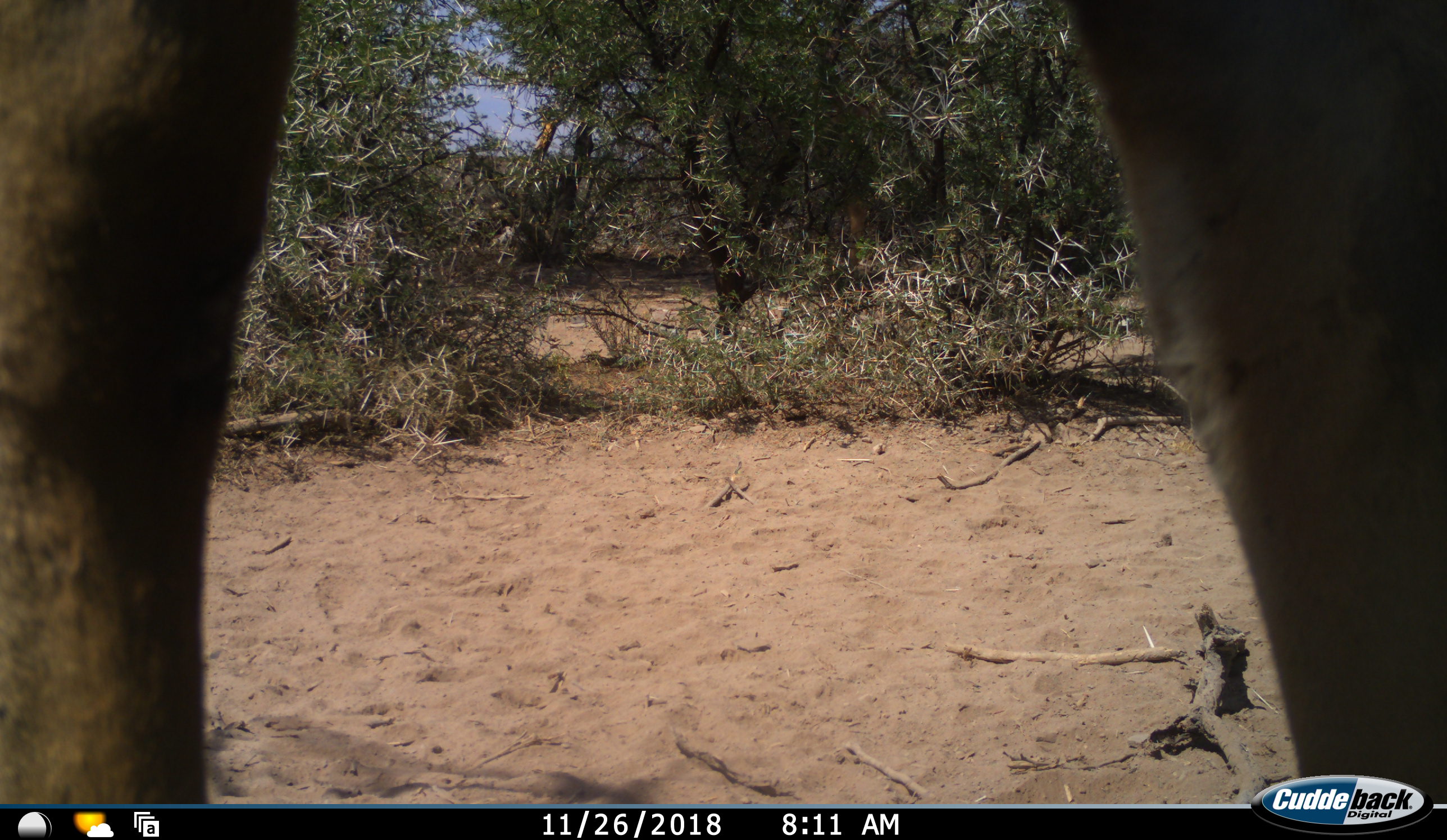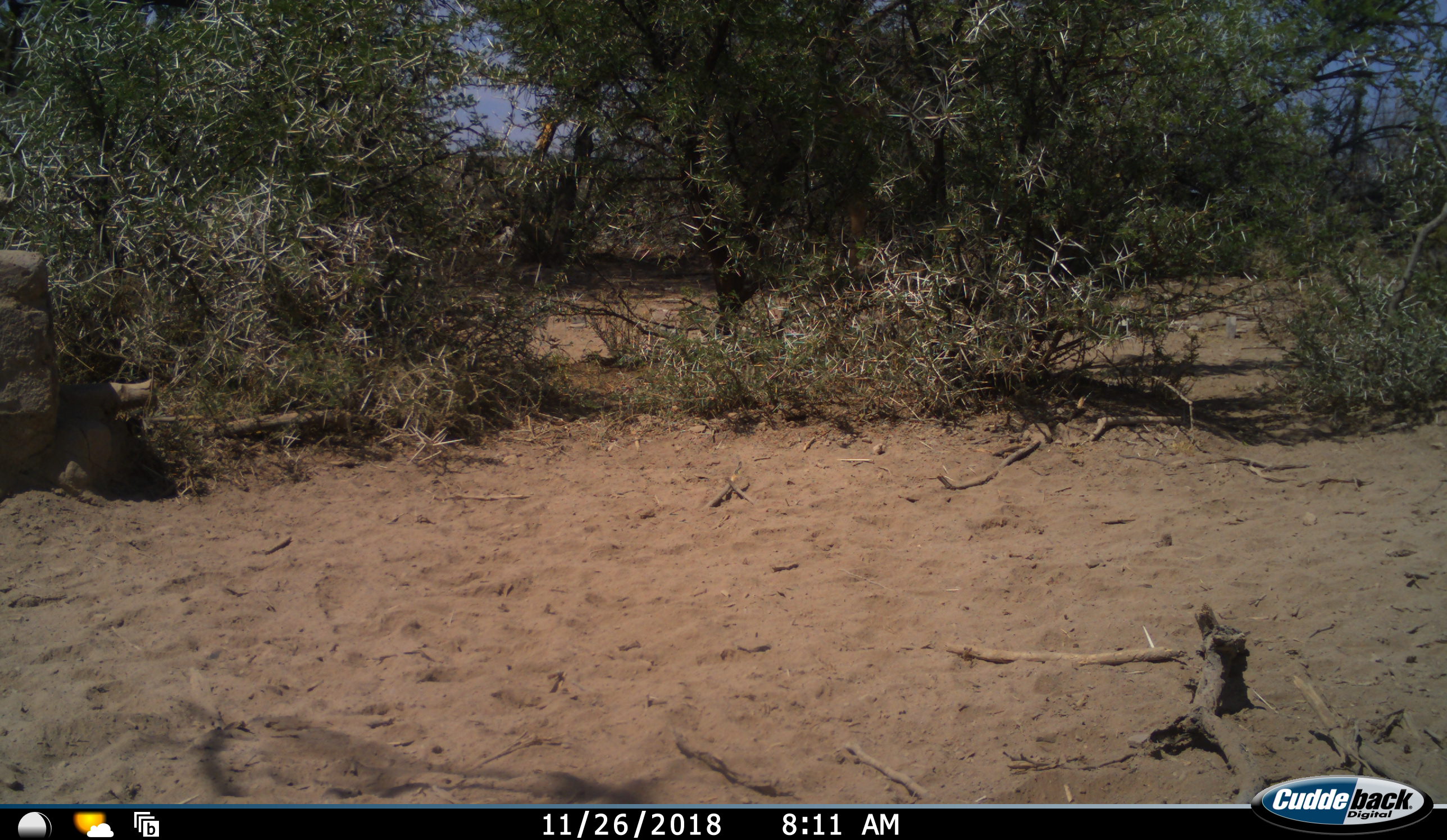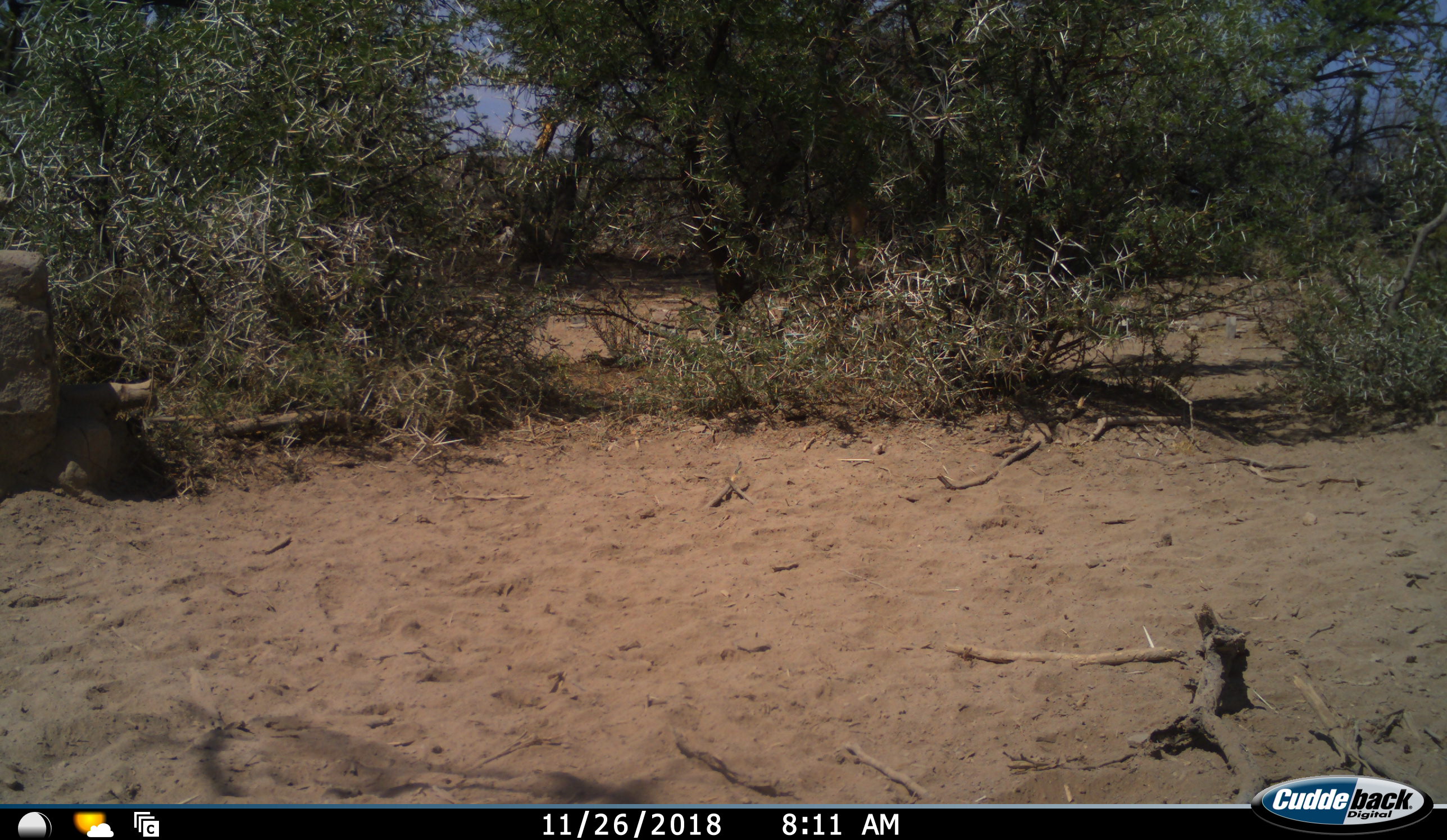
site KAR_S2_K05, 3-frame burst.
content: unidentified animal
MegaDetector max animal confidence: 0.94